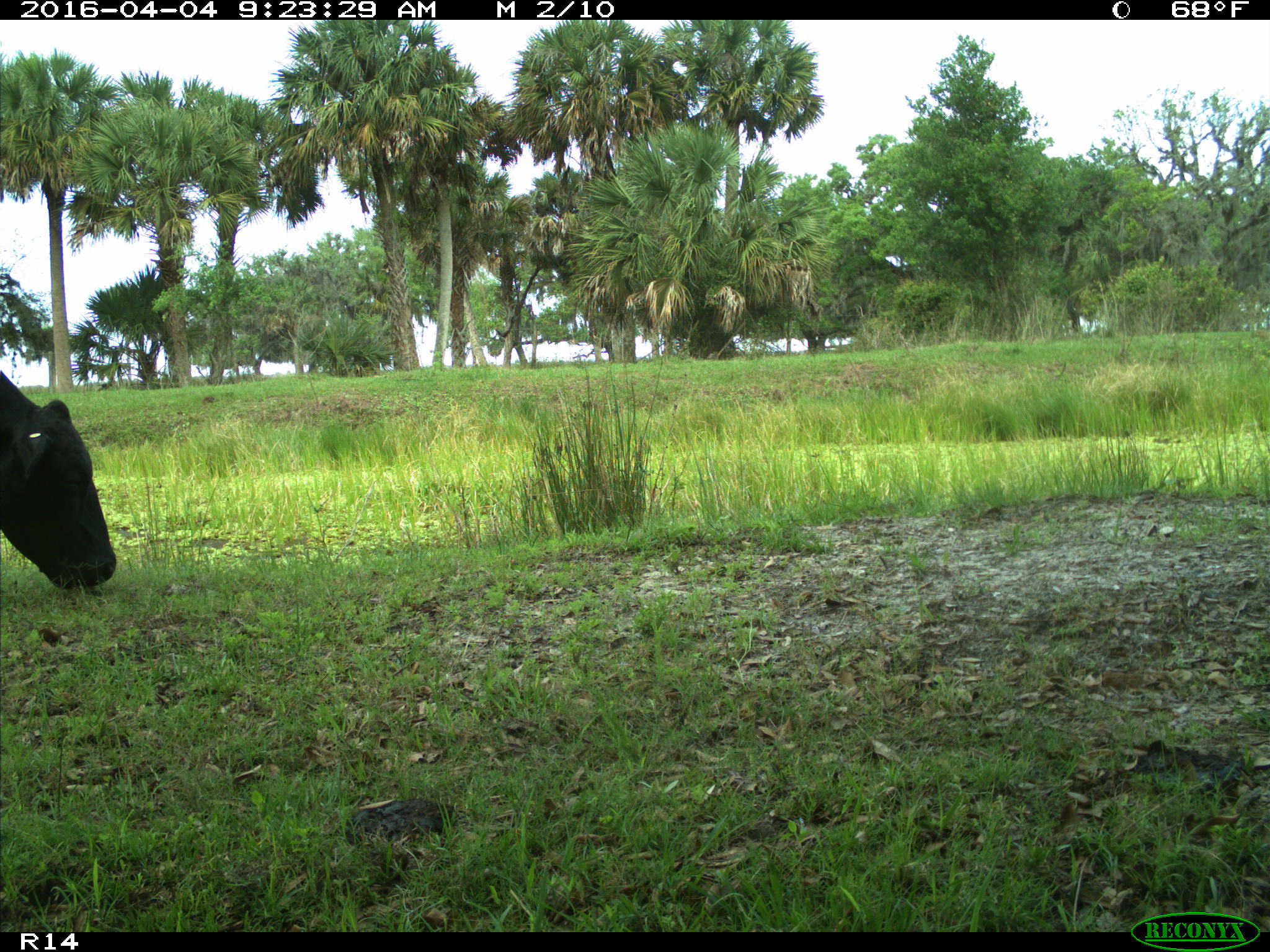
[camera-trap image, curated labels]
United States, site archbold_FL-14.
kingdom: Animalia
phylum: Chordata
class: Mammalia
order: Artiodactyla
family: Bovidae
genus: Bos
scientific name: Bos taurus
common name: domestic cow